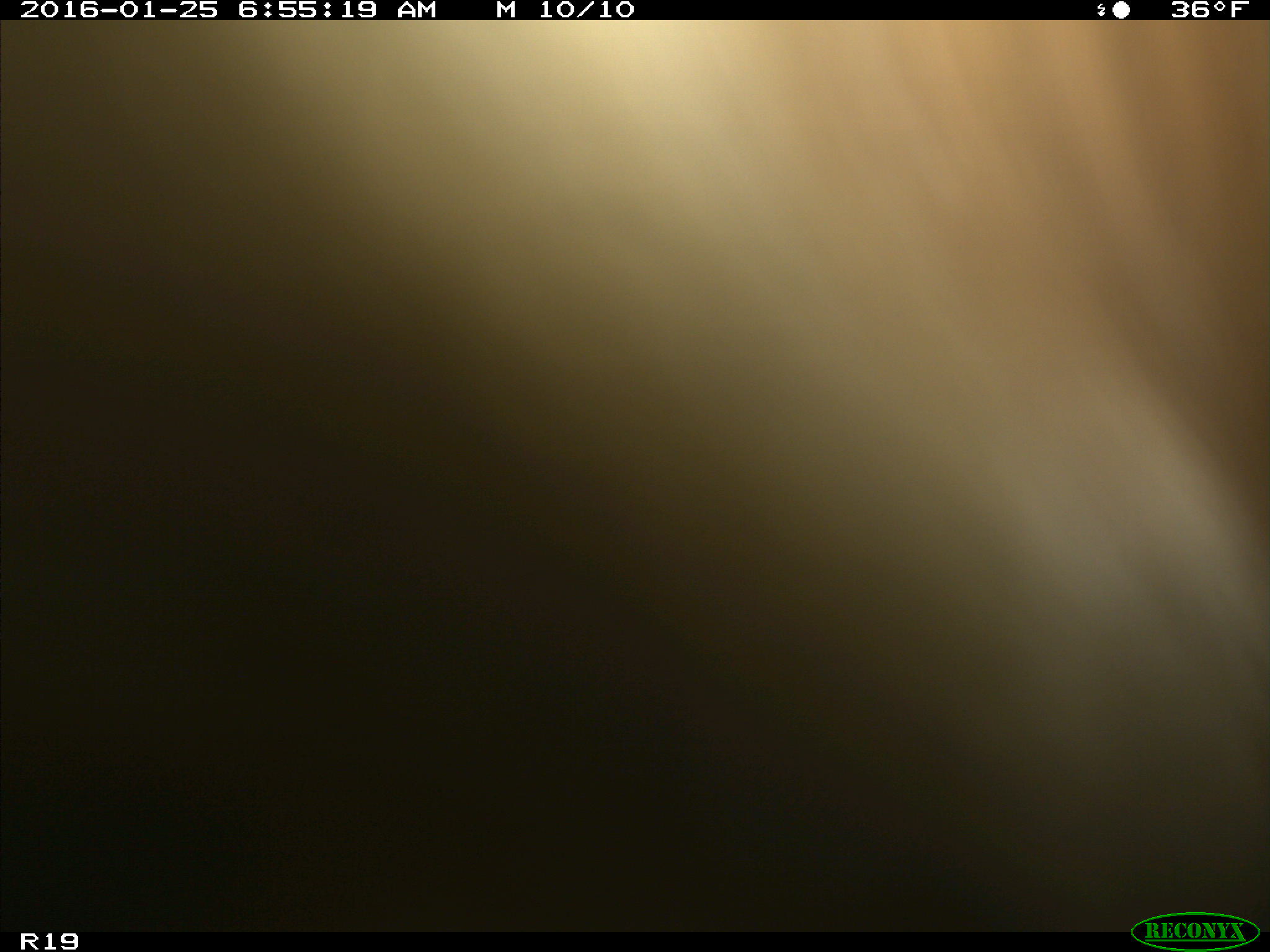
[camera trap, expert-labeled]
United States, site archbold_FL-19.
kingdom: Animalia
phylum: Chordata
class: Mammalia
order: Artiodactyla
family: Bovidae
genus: Bos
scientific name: Bos taurus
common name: domestic cow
Bos taurus (domestic cow).